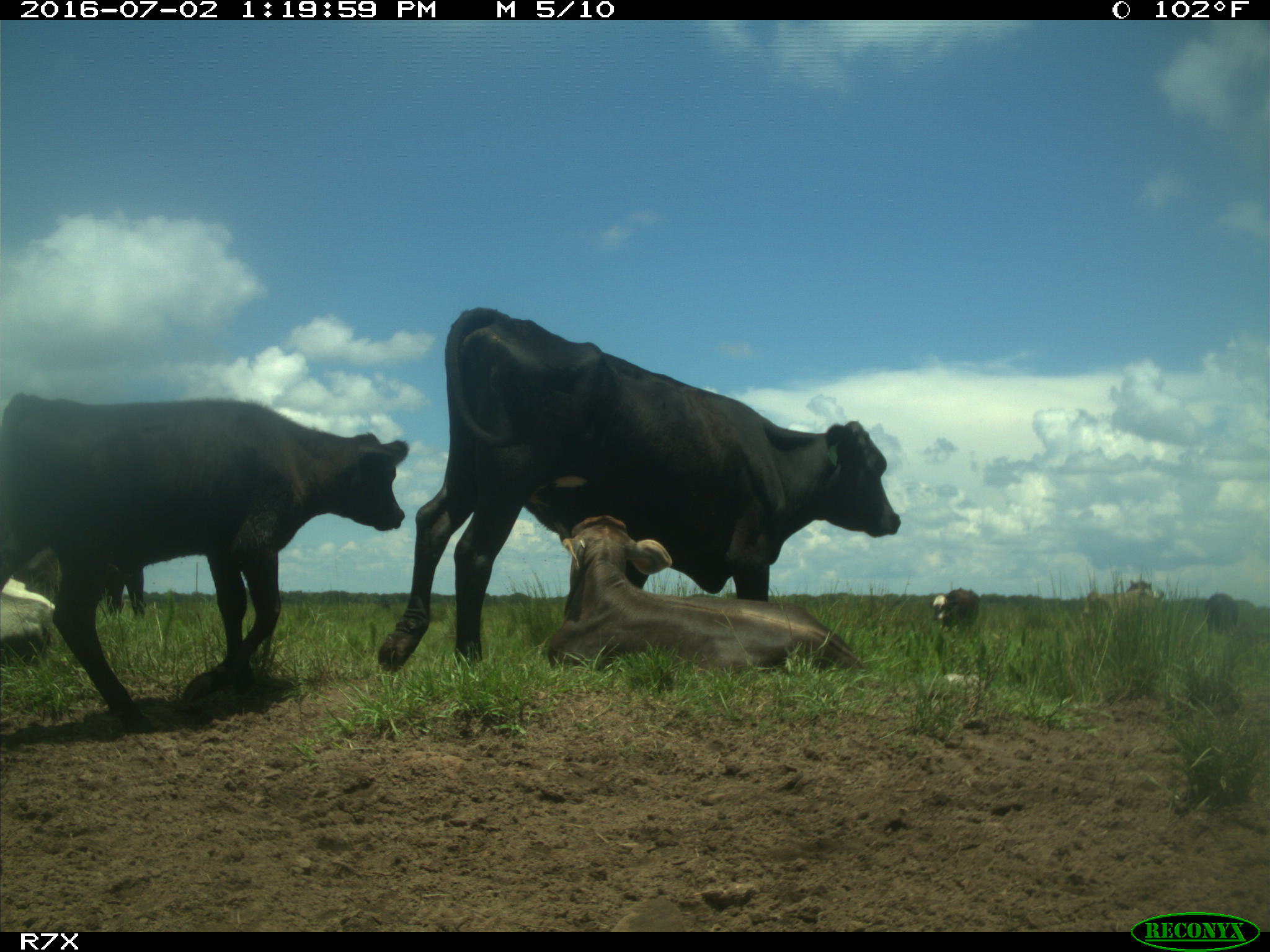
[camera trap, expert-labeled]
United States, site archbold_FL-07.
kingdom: Animalia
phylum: Chordata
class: Mammalia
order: Artiodactyla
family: Bovidae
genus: Bos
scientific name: Bos taurus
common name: domestic cow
Bos taurus (domestic cow).